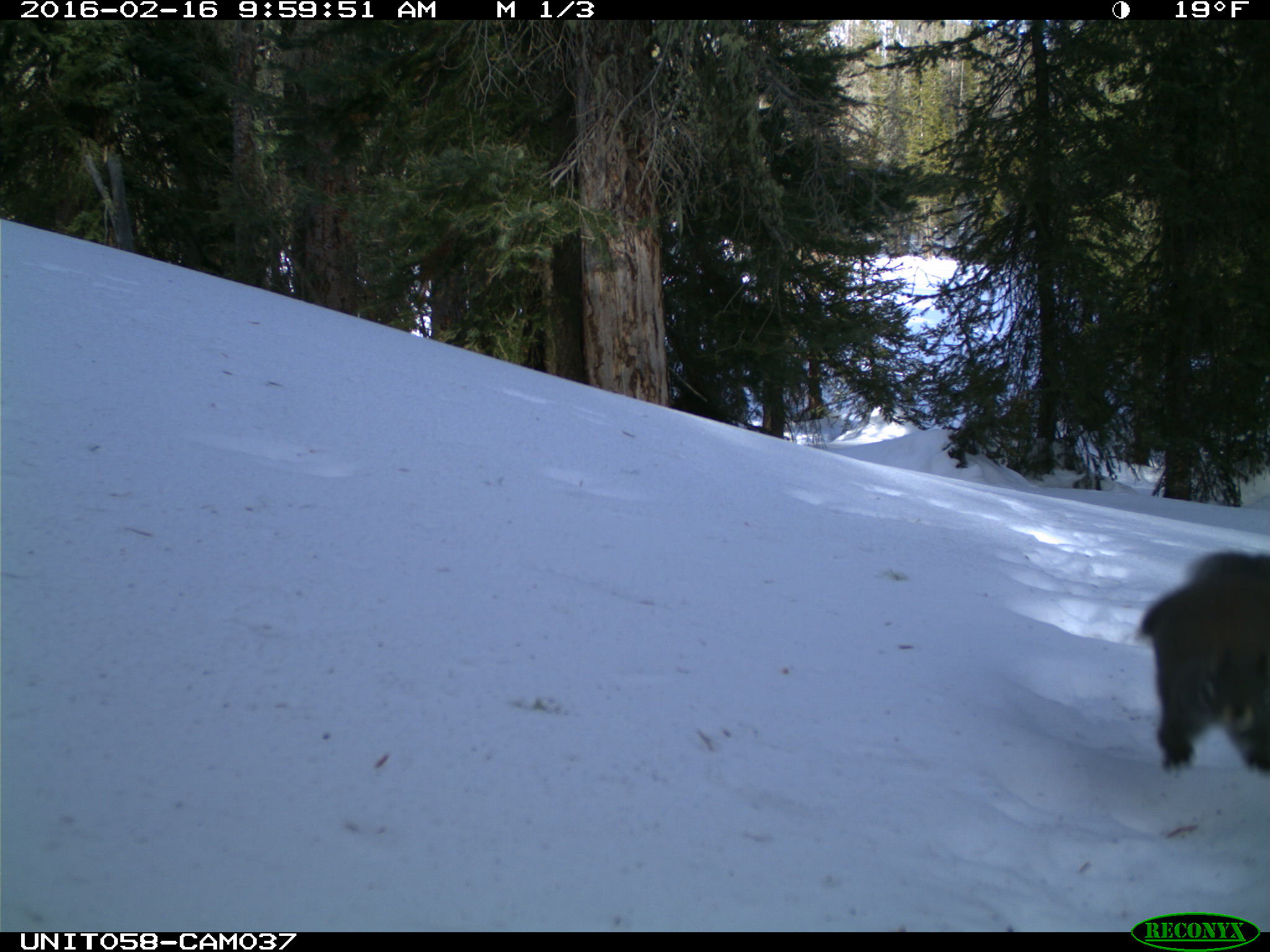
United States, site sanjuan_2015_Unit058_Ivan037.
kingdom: Animalia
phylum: Chordata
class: Mammalia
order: Rodentia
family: Sciuridae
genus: Tamiasciurus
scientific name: Tamiasciurus hudsonicus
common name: american red squirrel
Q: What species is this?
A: Tamiasciurus hudsonicus (american red squirrel).